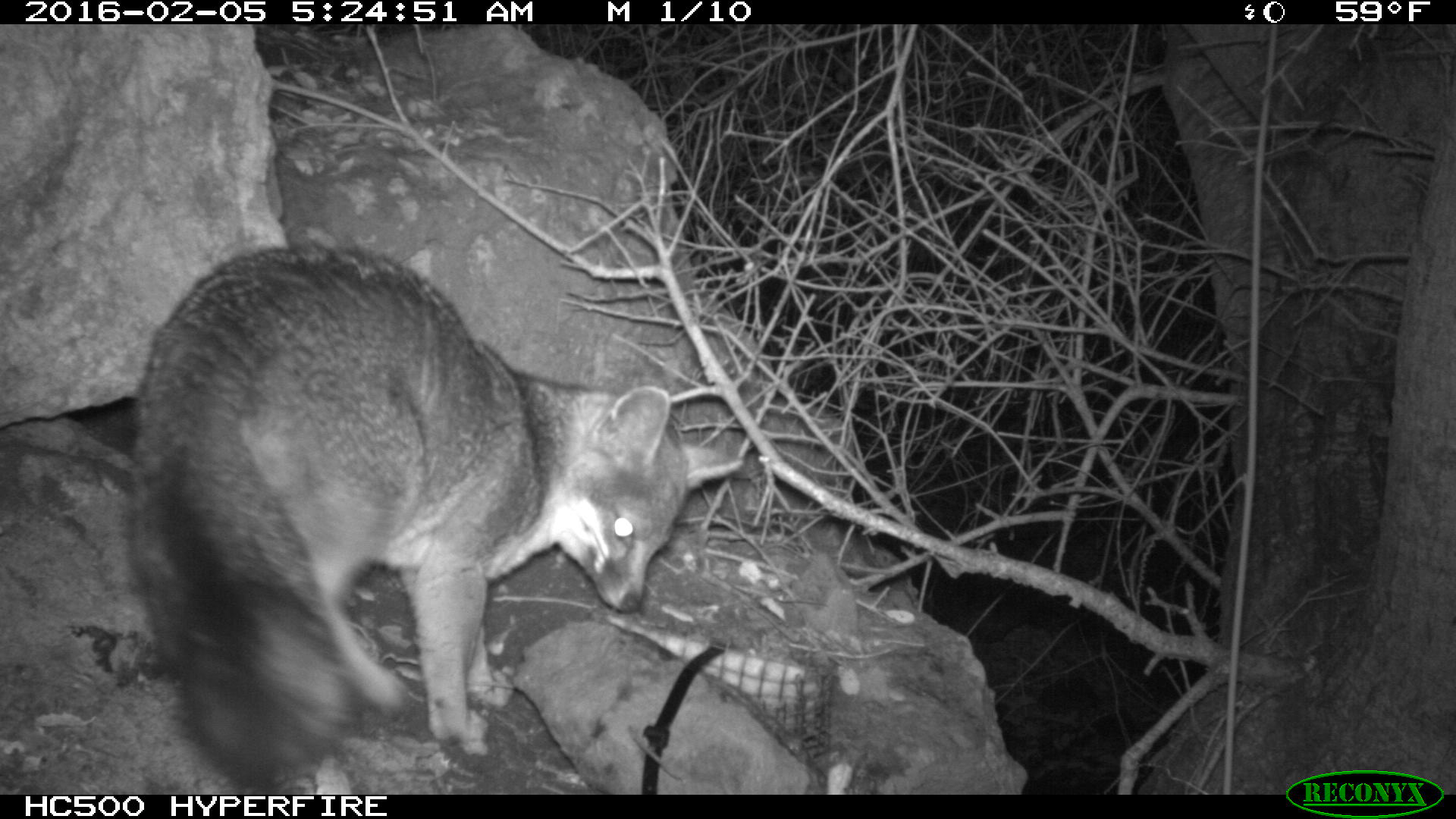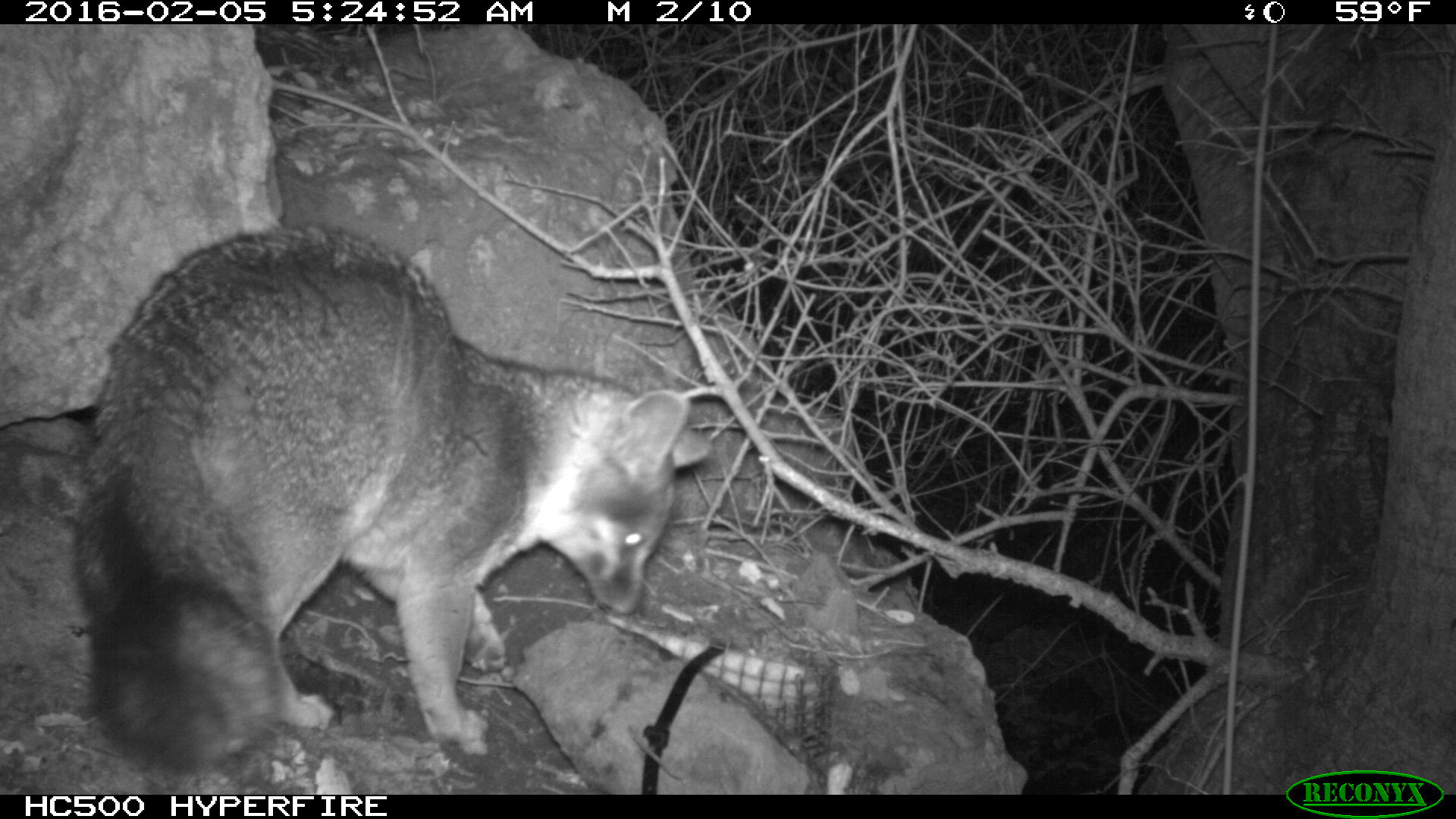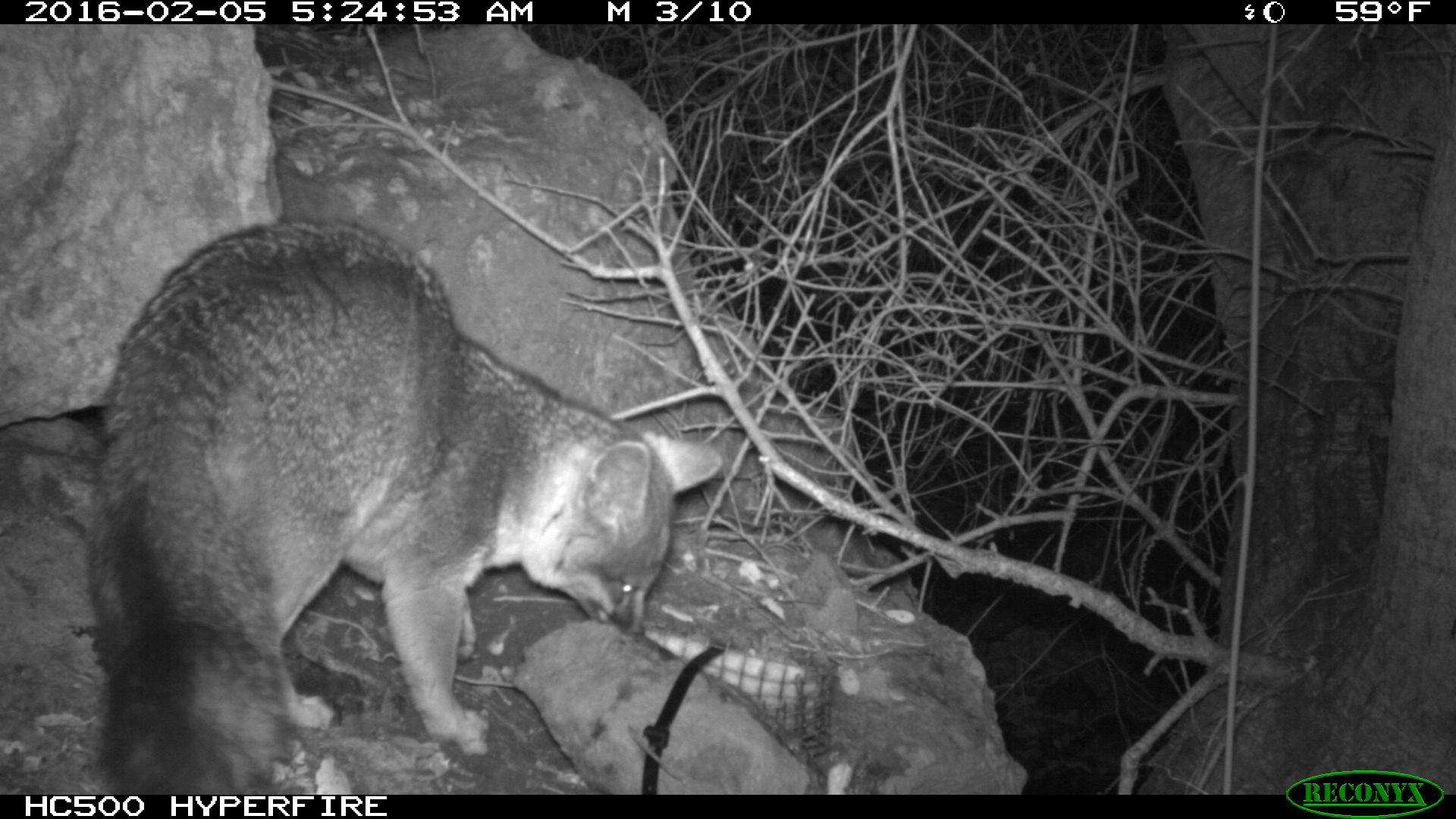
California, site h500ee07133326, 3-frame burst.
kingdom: Animalia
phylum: Chordata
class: Mammalia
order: Carnivora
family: Canidae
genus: Urocyon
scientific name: Urocyon littoralis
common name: island fox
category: fox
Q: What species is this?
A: Fox (island fox) (Urocyon littoralis).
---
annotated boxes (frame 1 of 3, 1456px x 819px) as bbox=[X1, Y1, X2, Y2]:
fox: bbox=[127, 243, 742, 794]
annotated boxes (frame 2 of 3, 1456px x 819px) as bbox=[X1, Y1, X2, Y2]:
fox: bbox=[74, 222, 710, 774]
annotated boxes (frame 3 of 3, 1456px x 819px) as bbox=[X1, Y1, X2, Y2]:
fox: bbox=[83, 217, 723, 793]